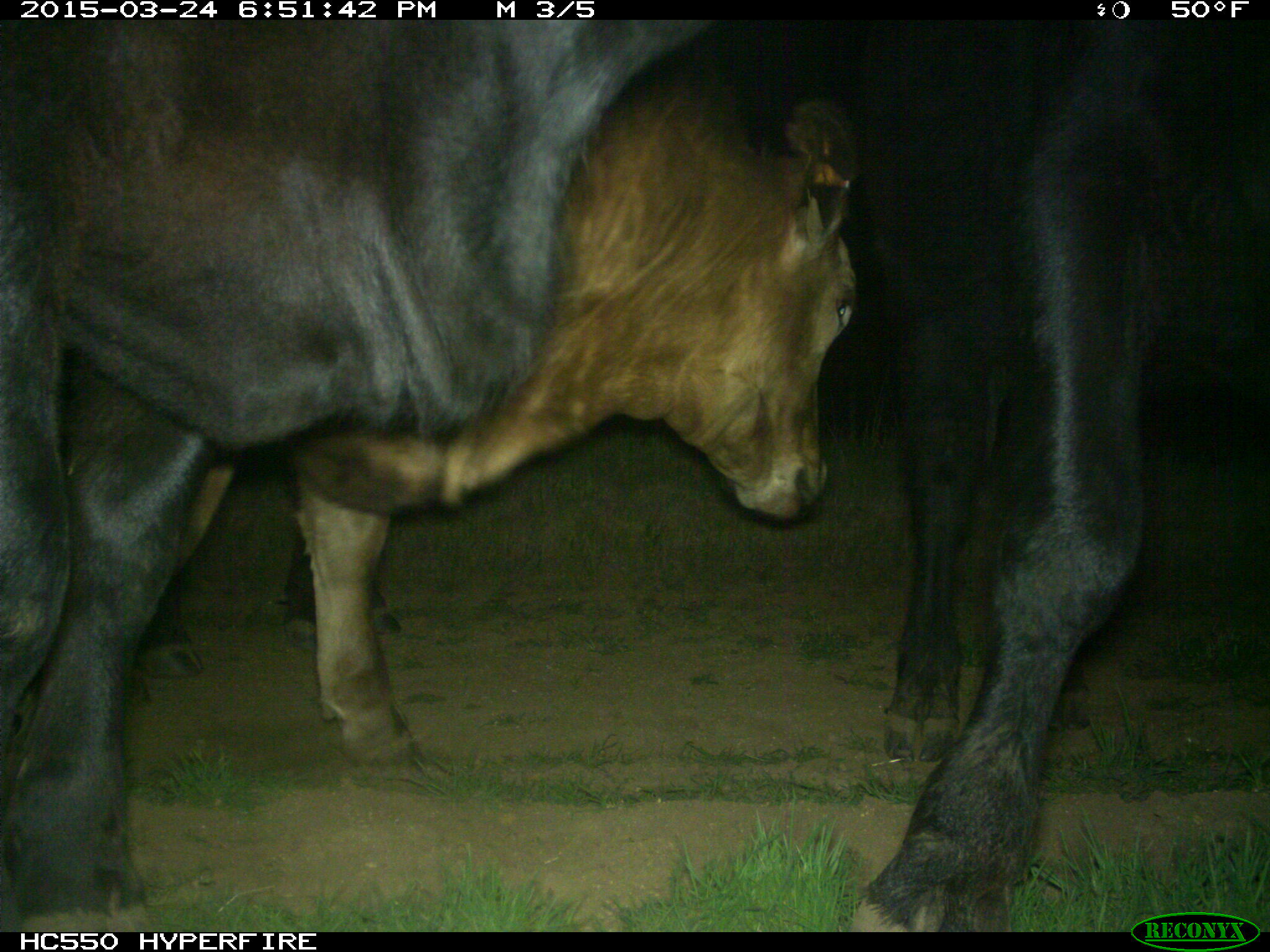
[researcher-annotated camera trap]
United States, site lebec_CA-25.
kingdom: Animalia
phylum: Chordata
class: Mammalia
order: Artiodactyla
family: Bovidae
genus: Bos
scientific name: Bos taurus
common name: domestic cow